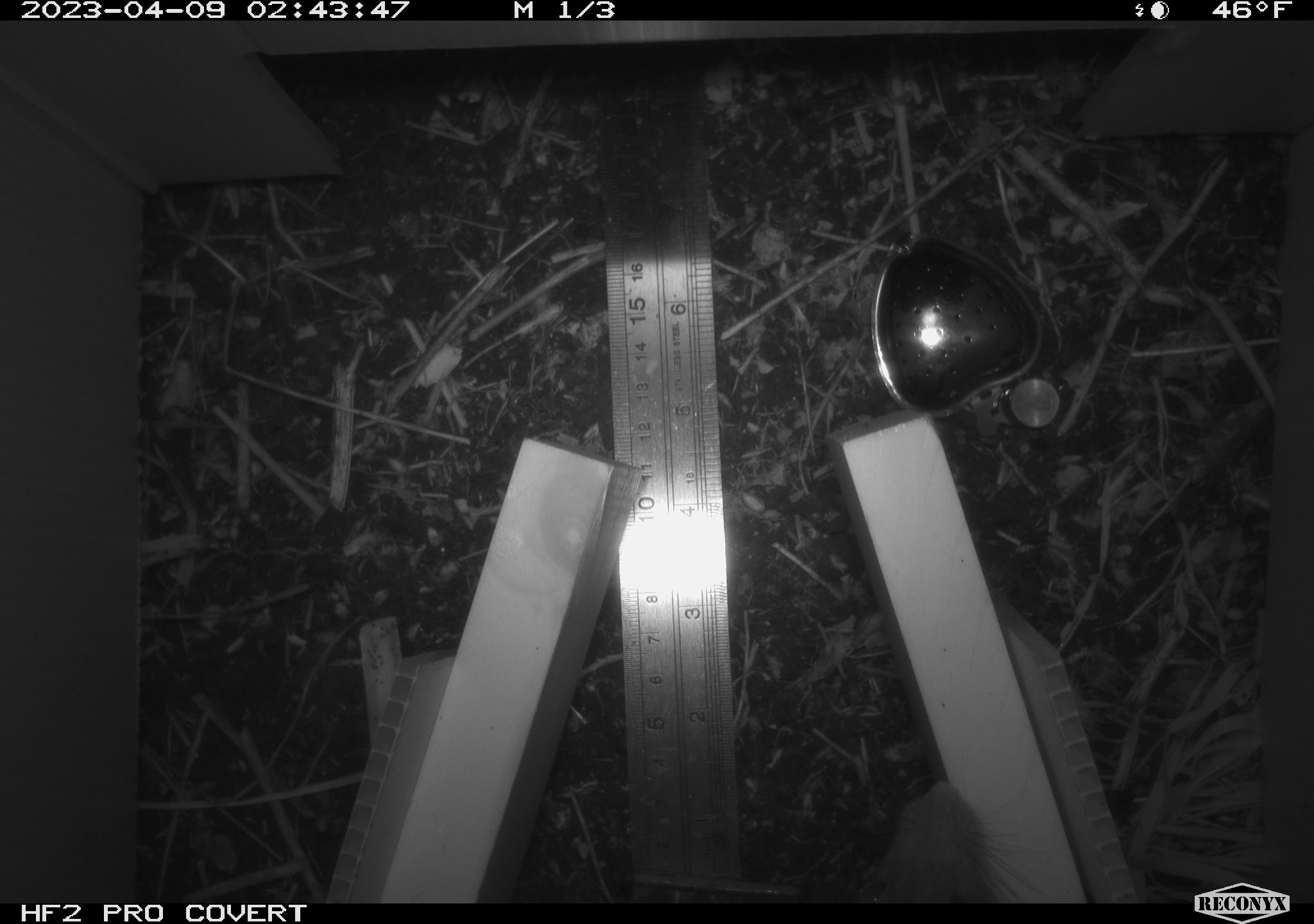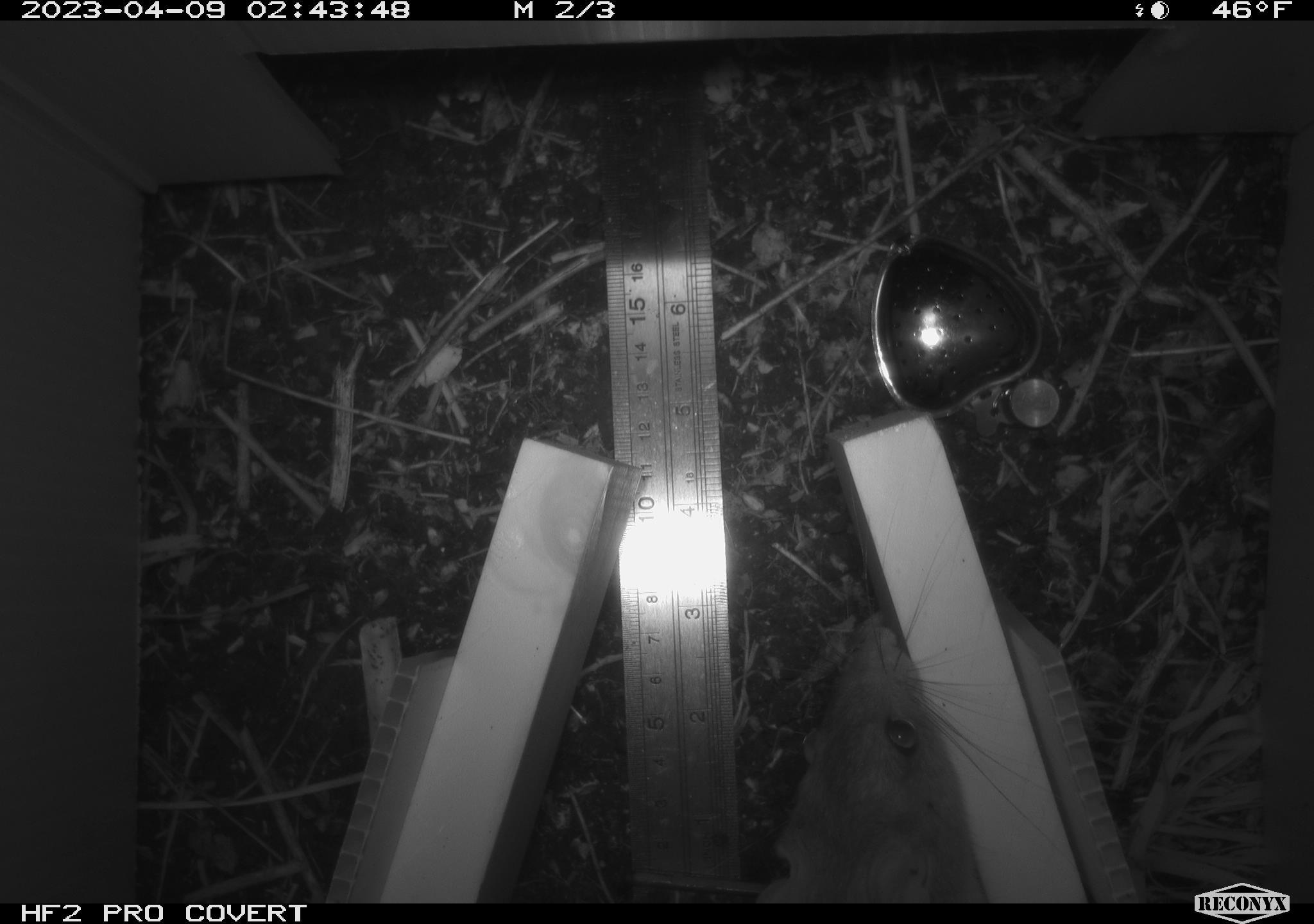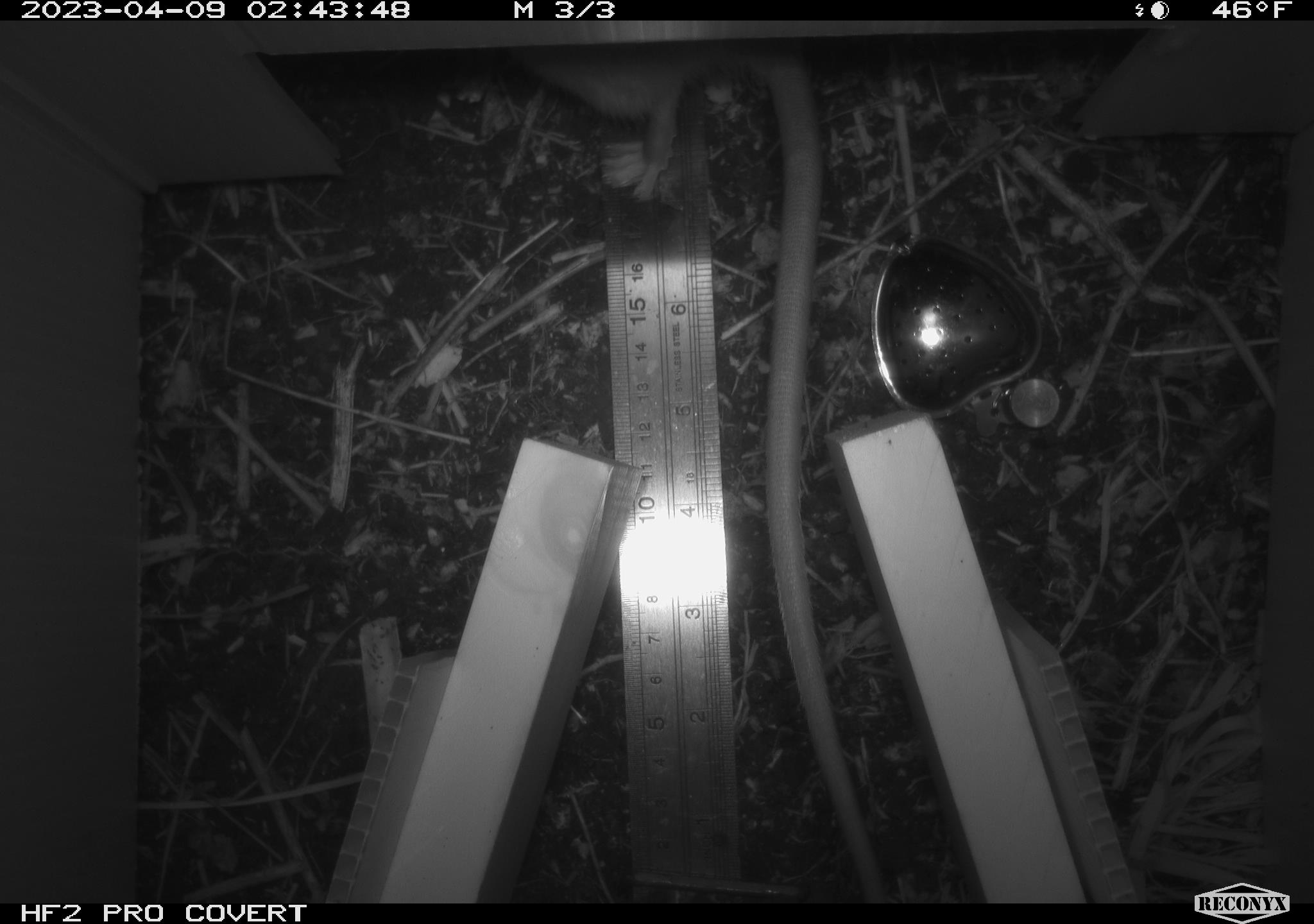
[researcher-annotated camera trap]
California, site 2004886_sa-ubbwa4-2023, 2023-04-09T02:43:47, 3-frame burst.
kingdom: Animalia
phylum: Chordata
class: Mammalia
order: Rodentia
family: Muridae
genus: Rattus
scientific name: Rattus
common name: rat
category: rattus species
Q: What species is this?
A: Rattus species (rat) (Rattus).